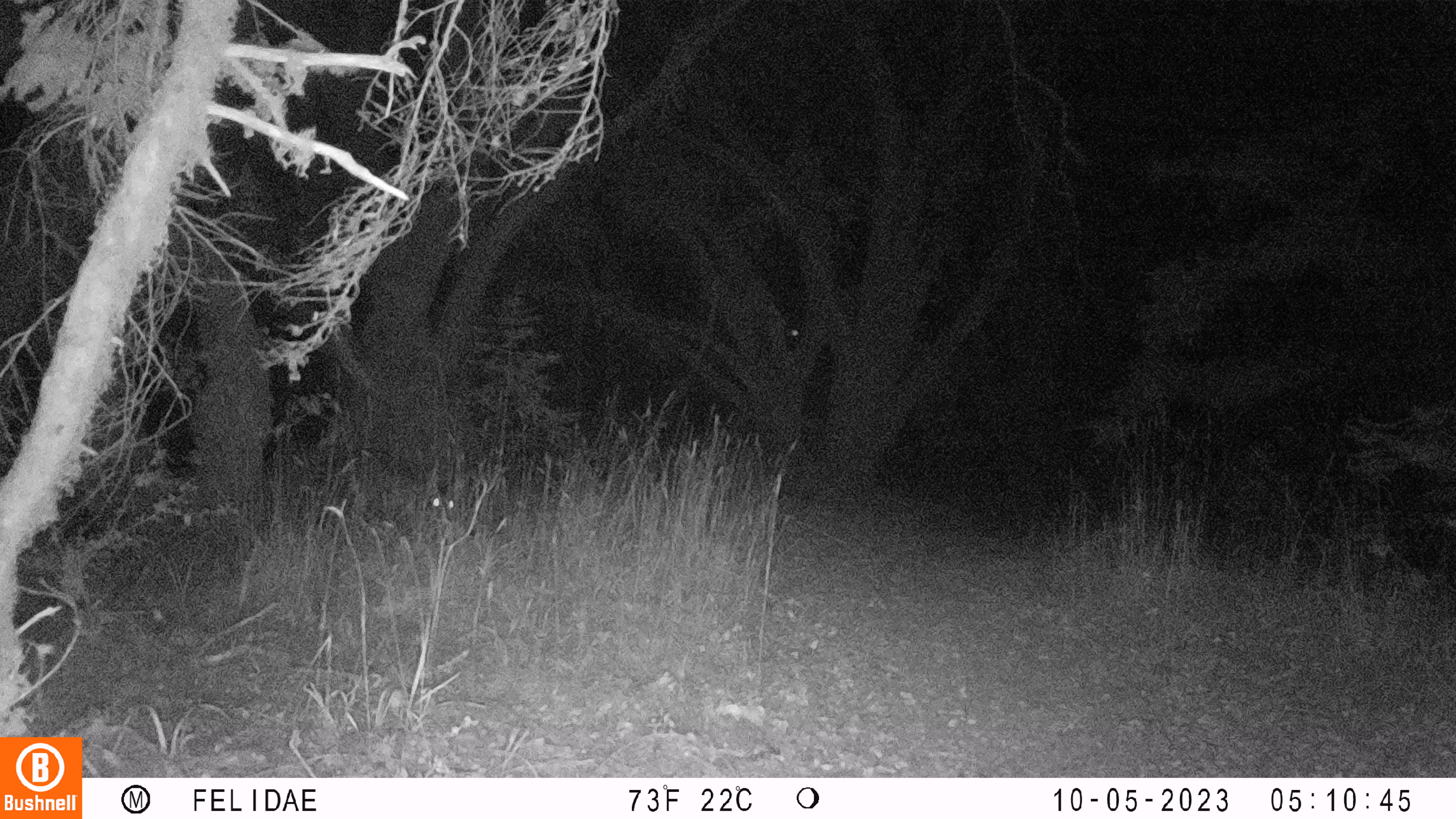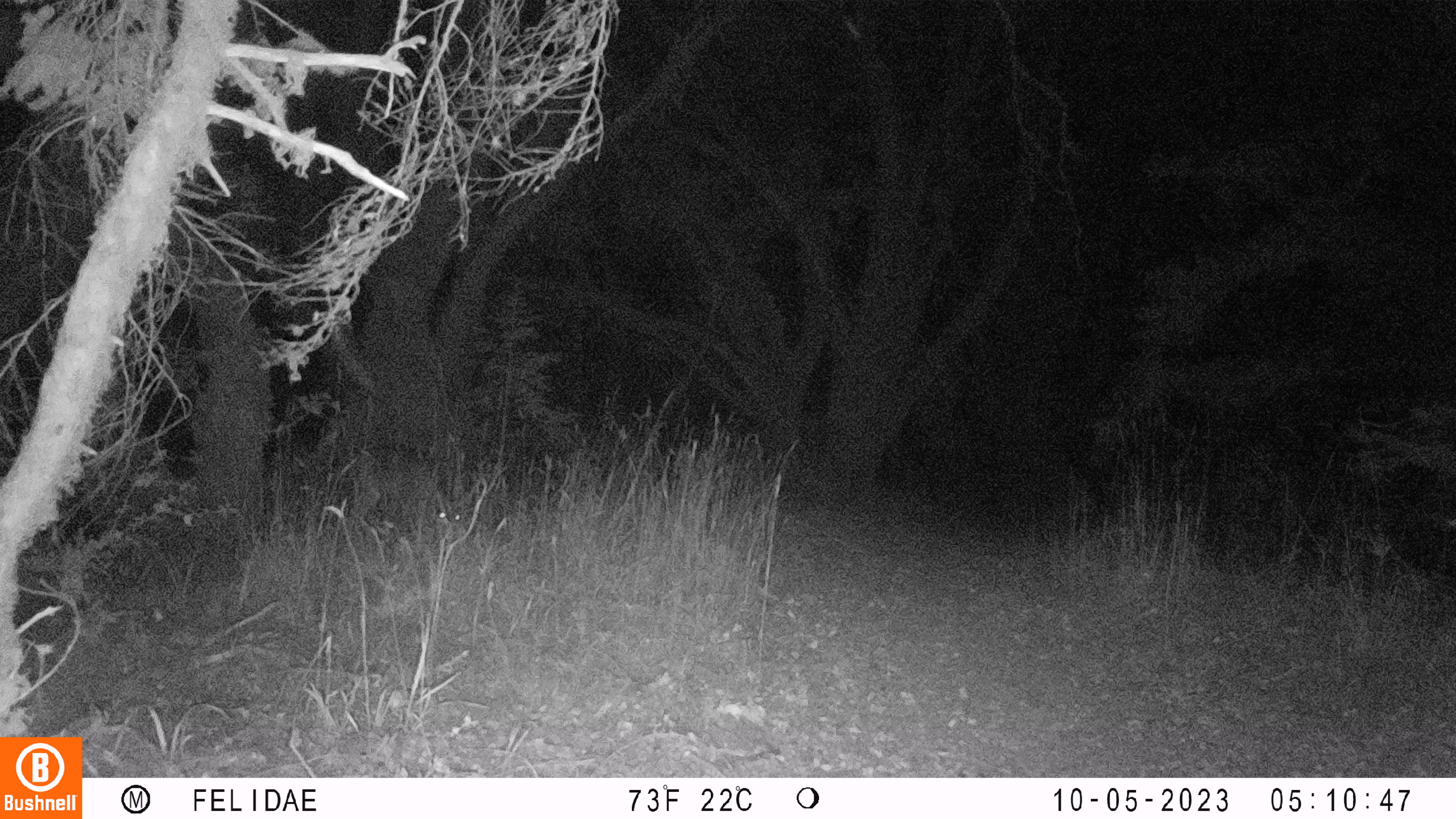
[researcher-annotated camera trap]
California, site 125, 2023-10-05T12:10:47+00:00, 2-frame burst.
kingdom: Animalia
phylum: Chordata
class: Mammalia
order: Artiodactyla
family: Cervidae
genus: Odocoileus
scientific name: Odocoileus hemionus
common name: mule deer